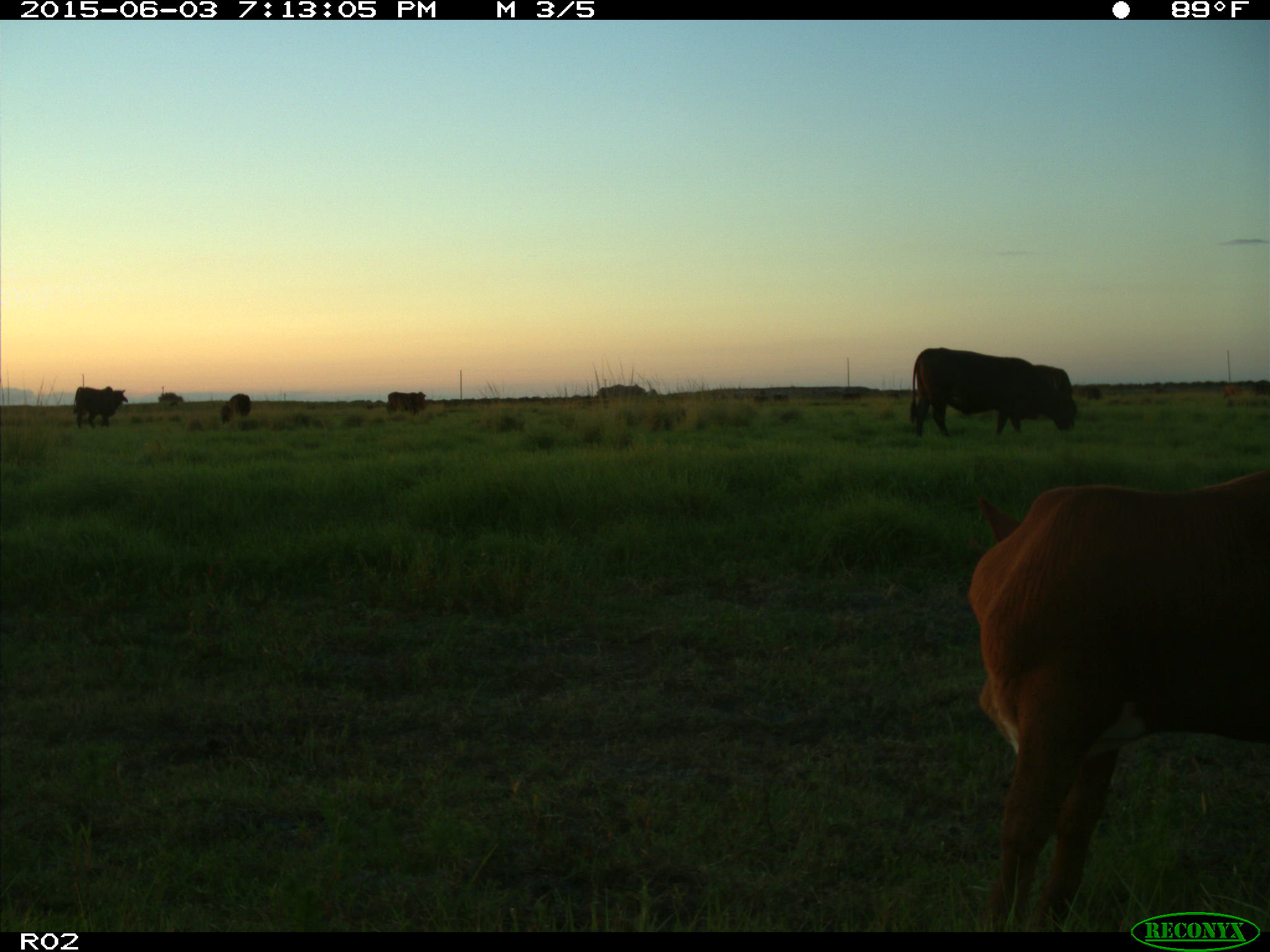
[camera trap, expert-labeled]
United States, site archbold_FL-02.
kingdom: Animalia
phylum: Chordata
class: Mammalia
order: Artiodactyla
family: Bovidae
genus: Bos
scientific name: Bos taurus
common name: domestic cow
Bos taurus (domestic cow).